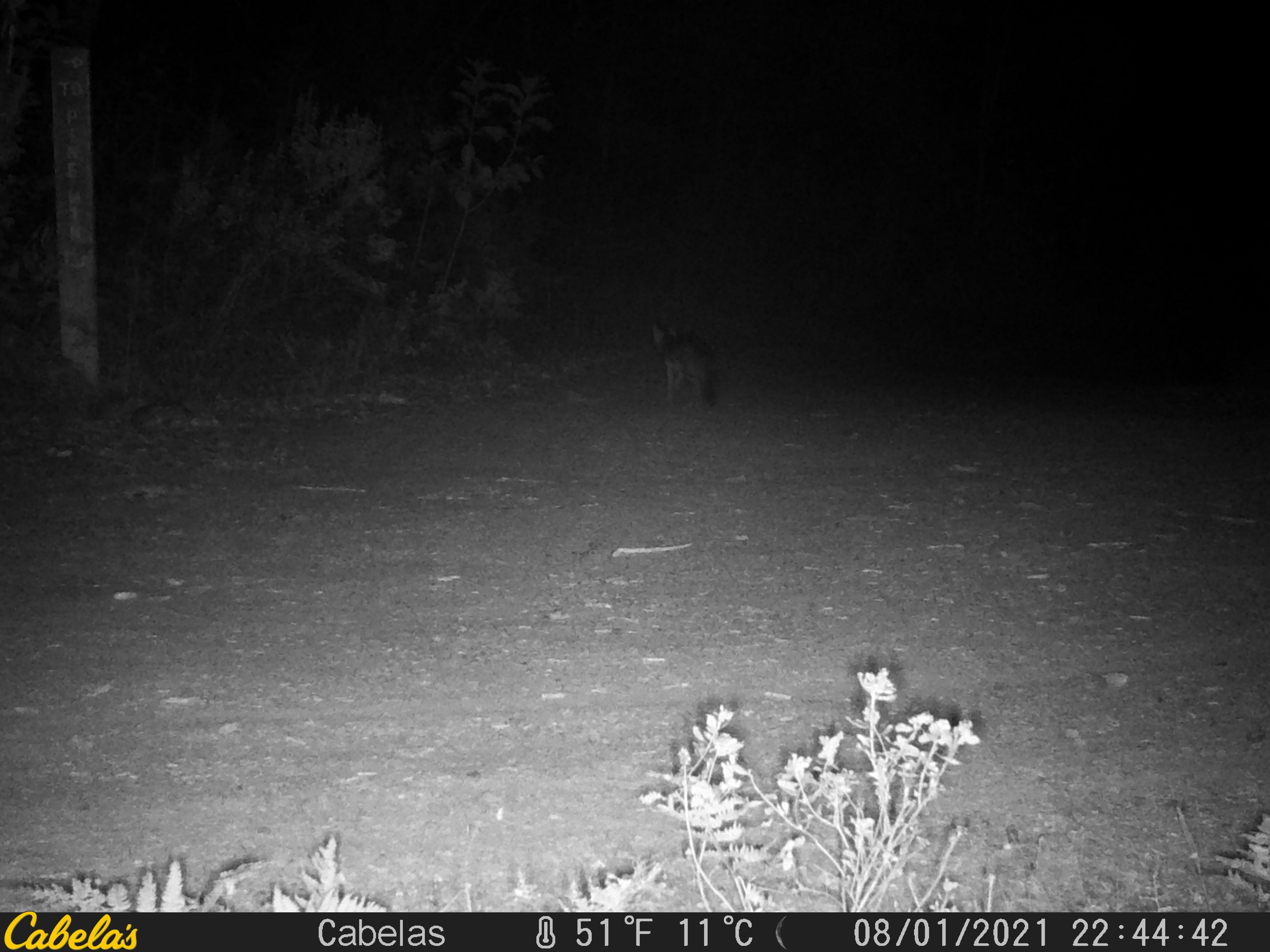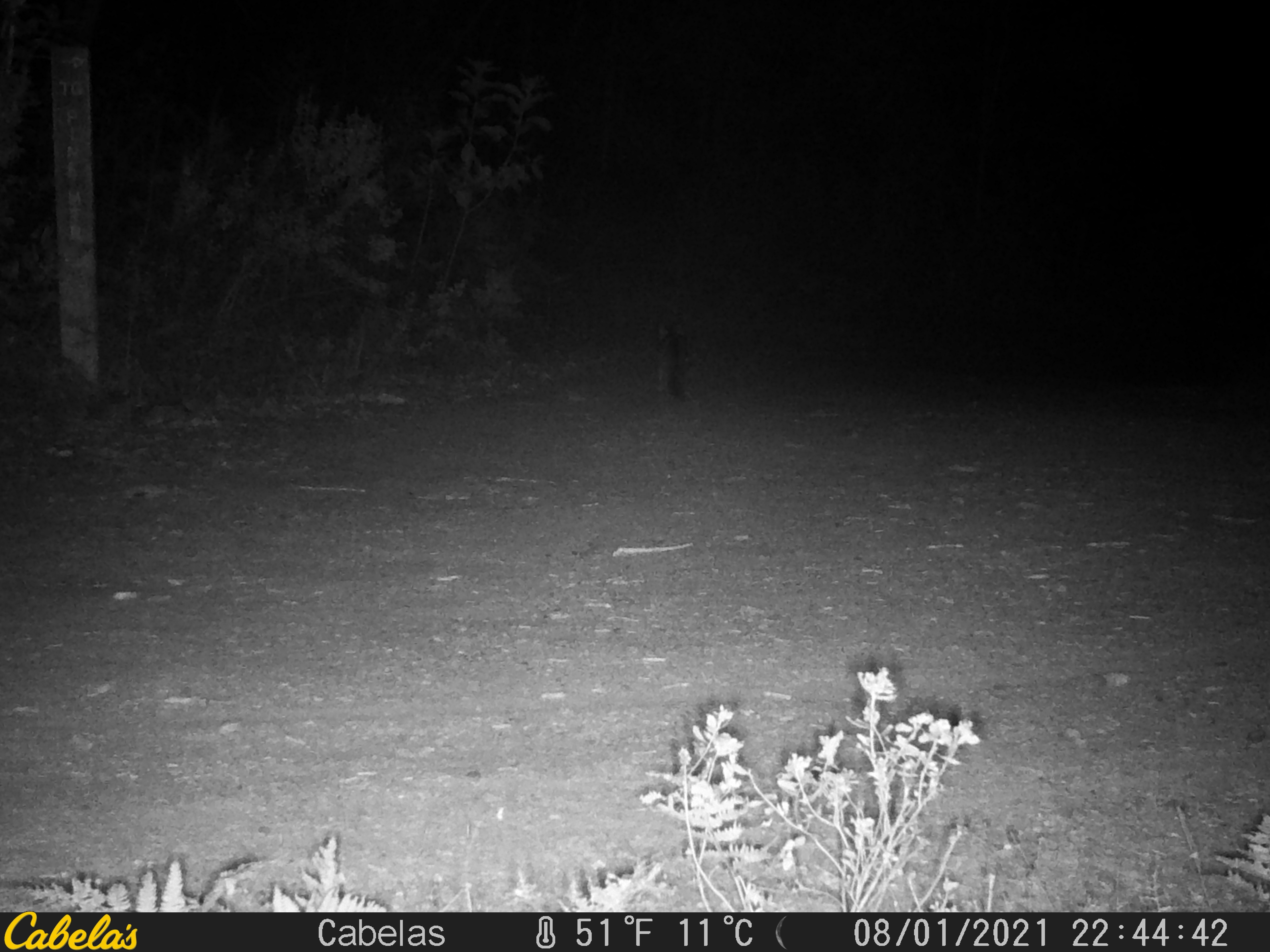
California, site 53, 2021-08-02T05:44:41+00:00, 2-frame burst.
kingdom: Animalia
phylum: Chordata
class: Mammalia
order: Carnivora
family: Canidae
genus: Urocyon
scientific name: Urocyon cinereoargenteus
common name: gray fox